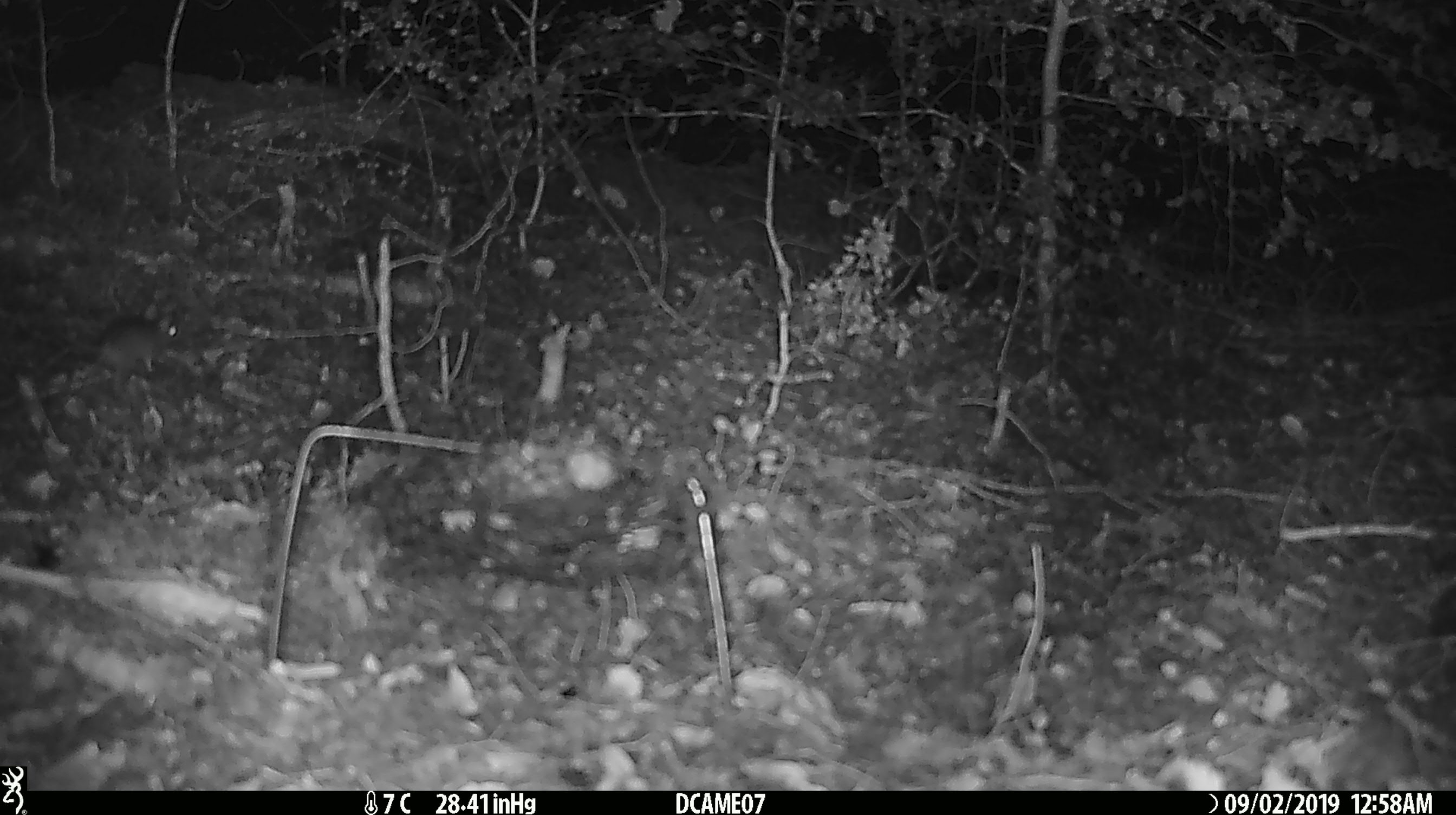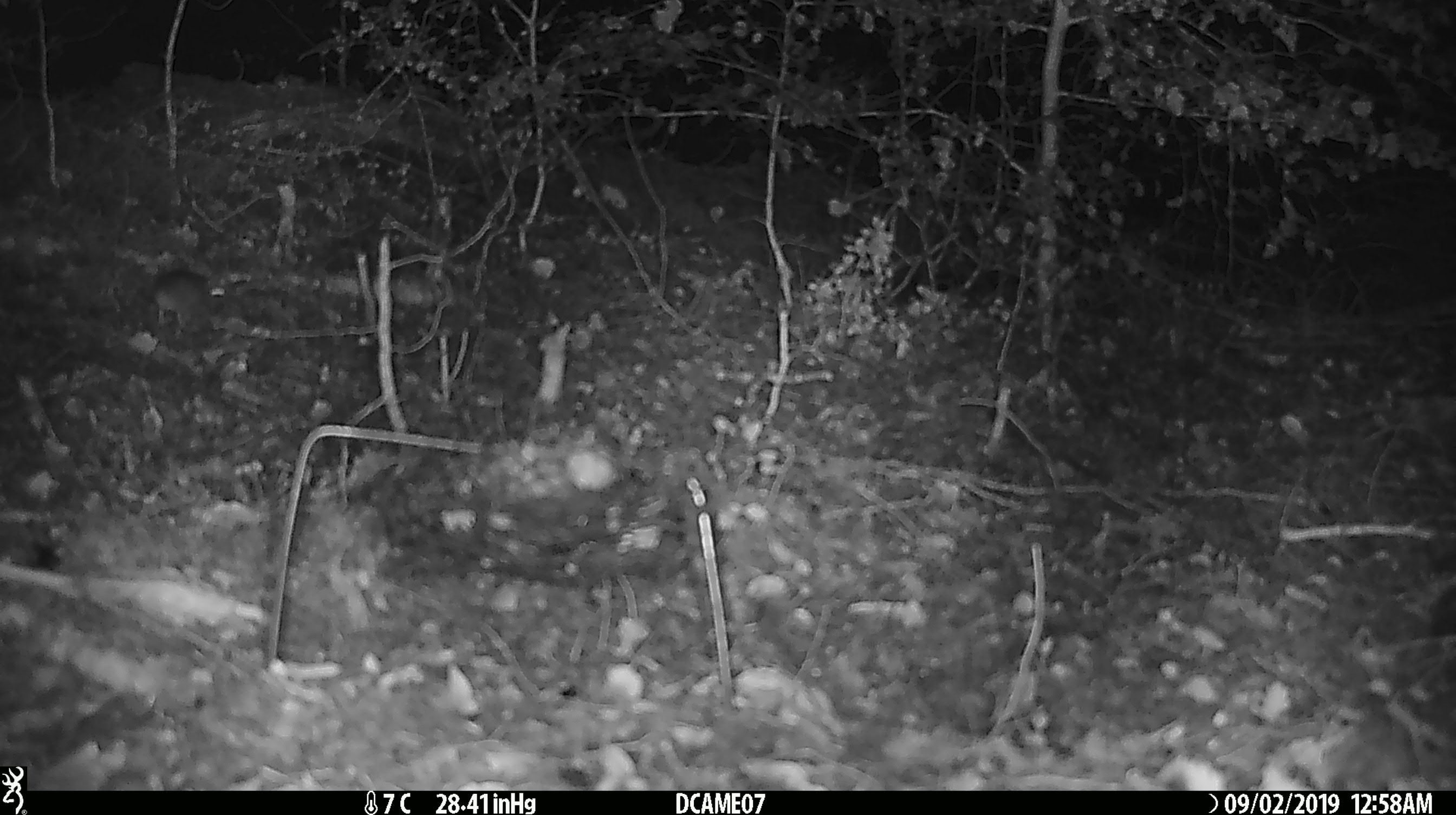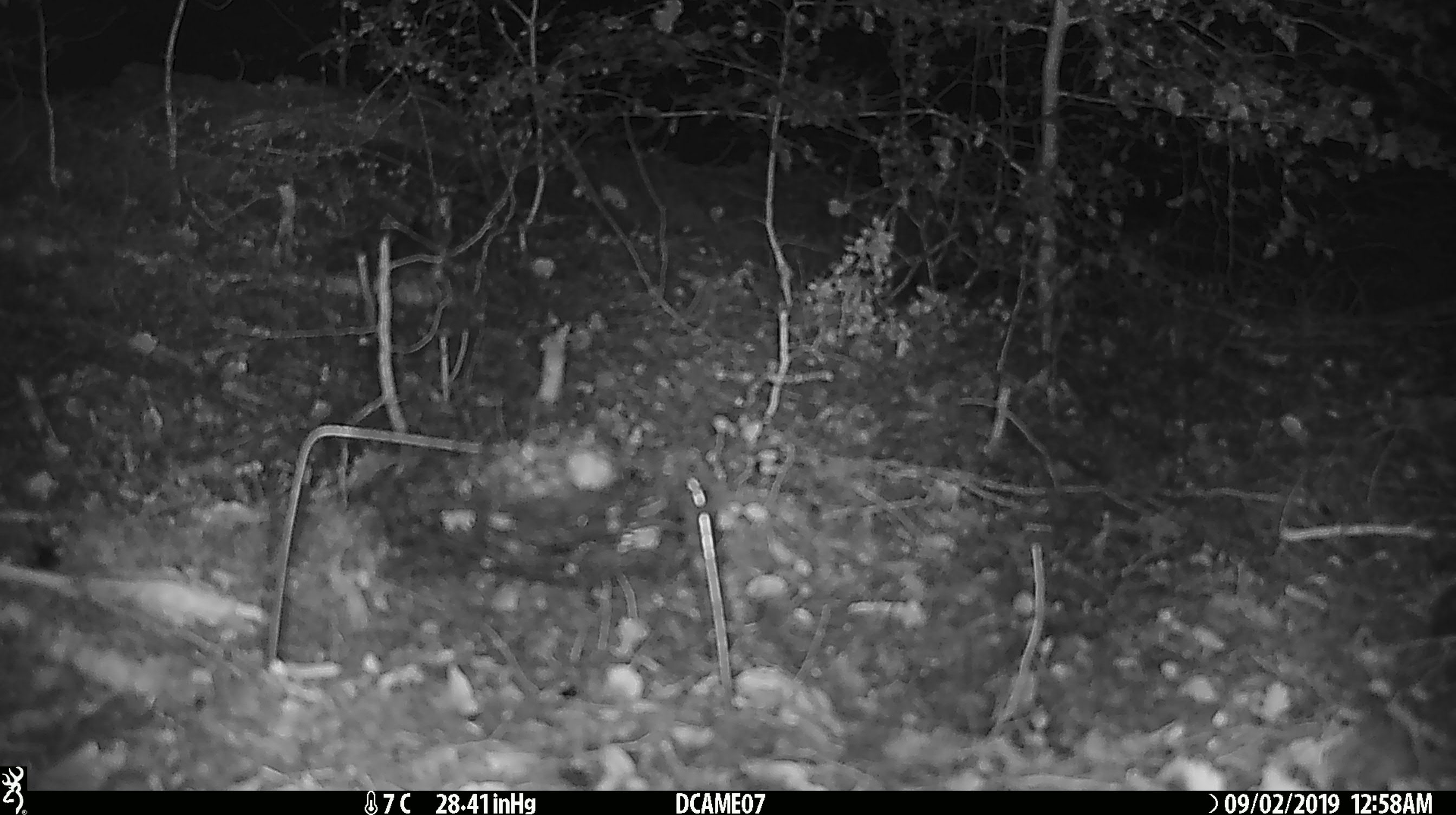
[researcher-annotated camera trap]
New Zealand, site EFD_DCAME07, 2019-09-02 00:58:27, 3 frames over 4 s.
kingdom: Animalia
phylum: Chordata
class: Mammalia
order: Rodentia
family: Muridae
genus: Mus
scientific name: Mus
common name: mouse